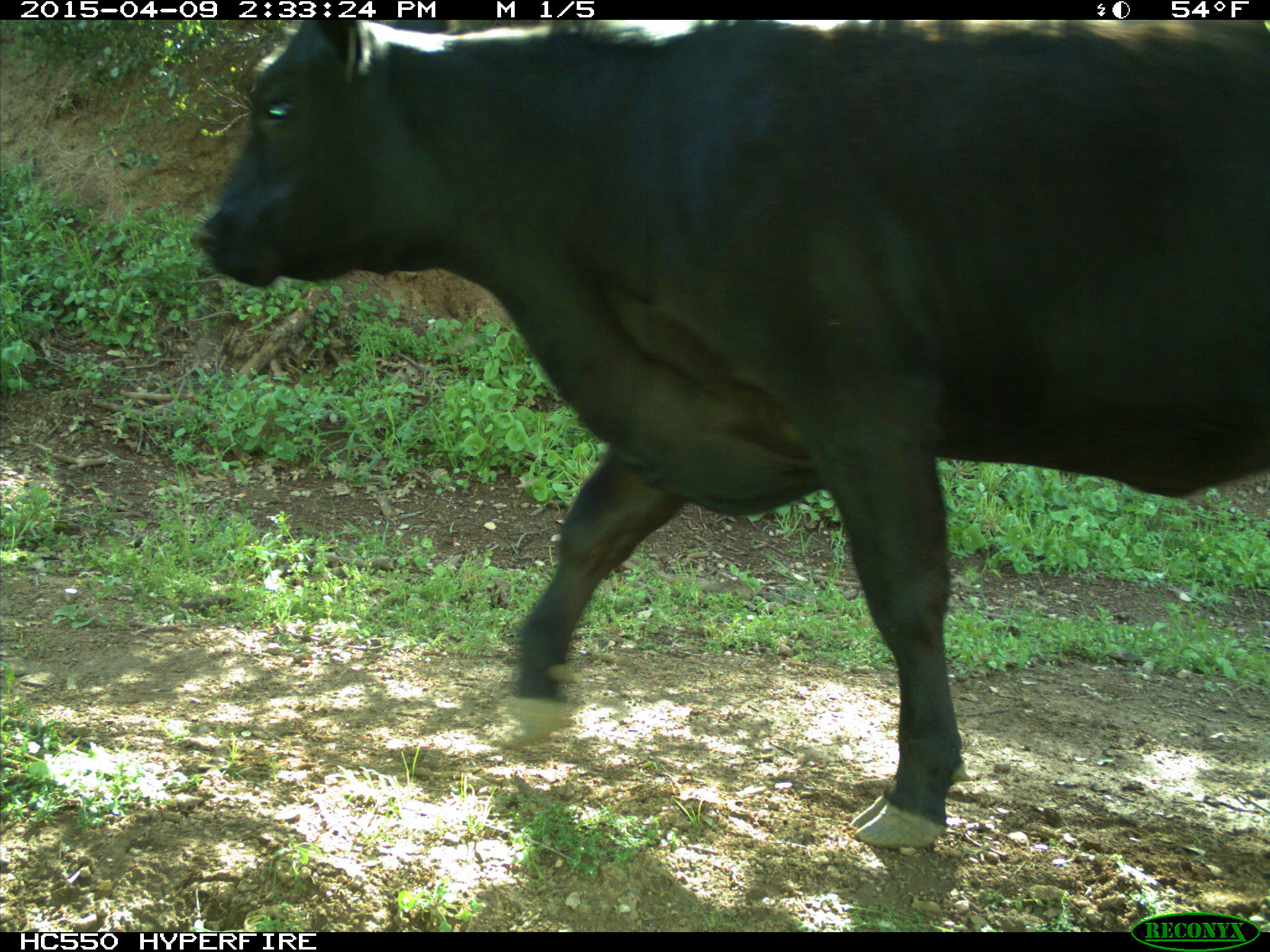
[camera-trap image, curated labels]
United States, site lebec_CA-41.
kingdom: Animalia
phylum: Chordata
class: Mammalia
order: Artiodactyla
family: Bovidae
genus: Bos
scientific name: Bos taurus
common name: domestic cow